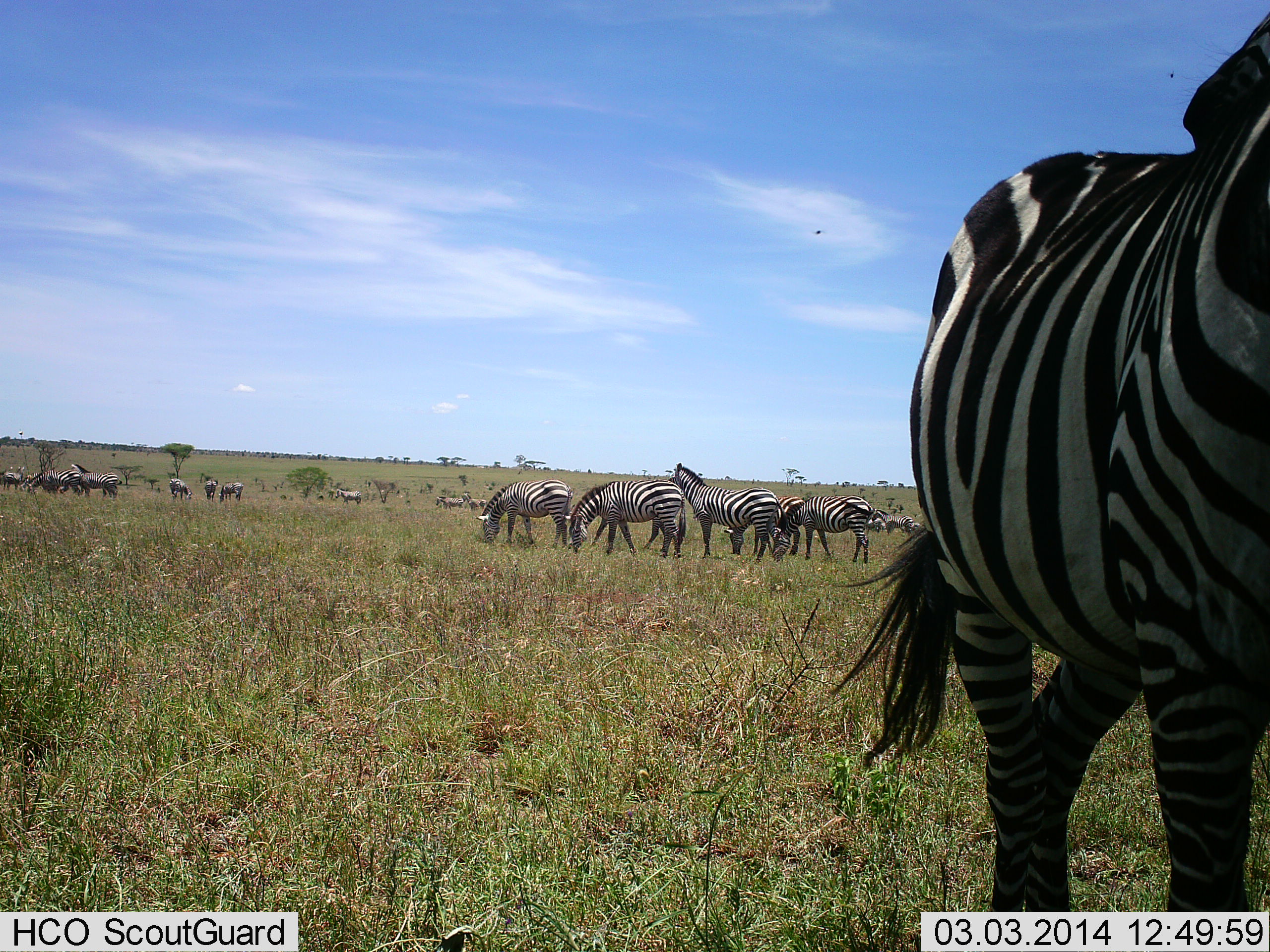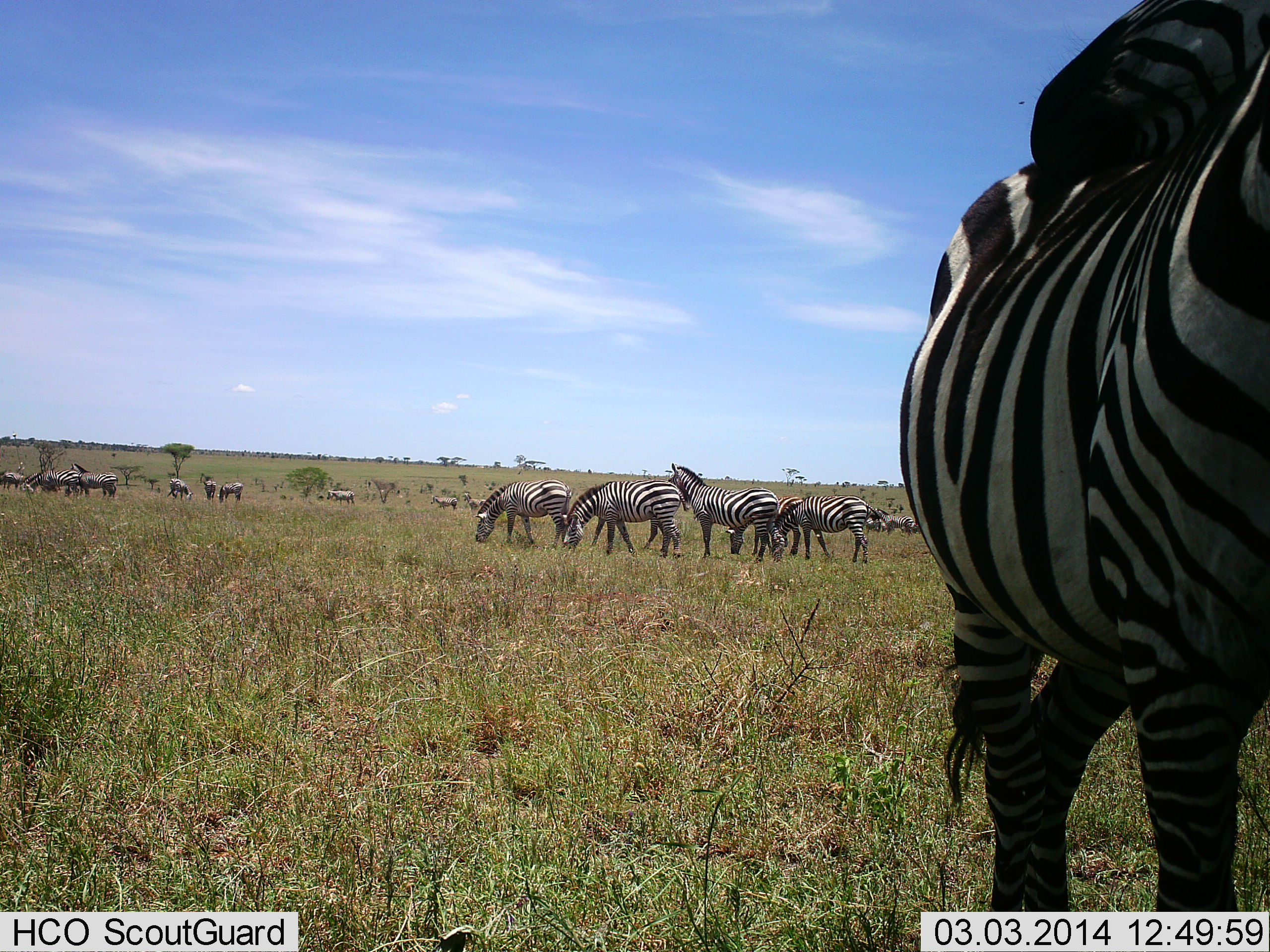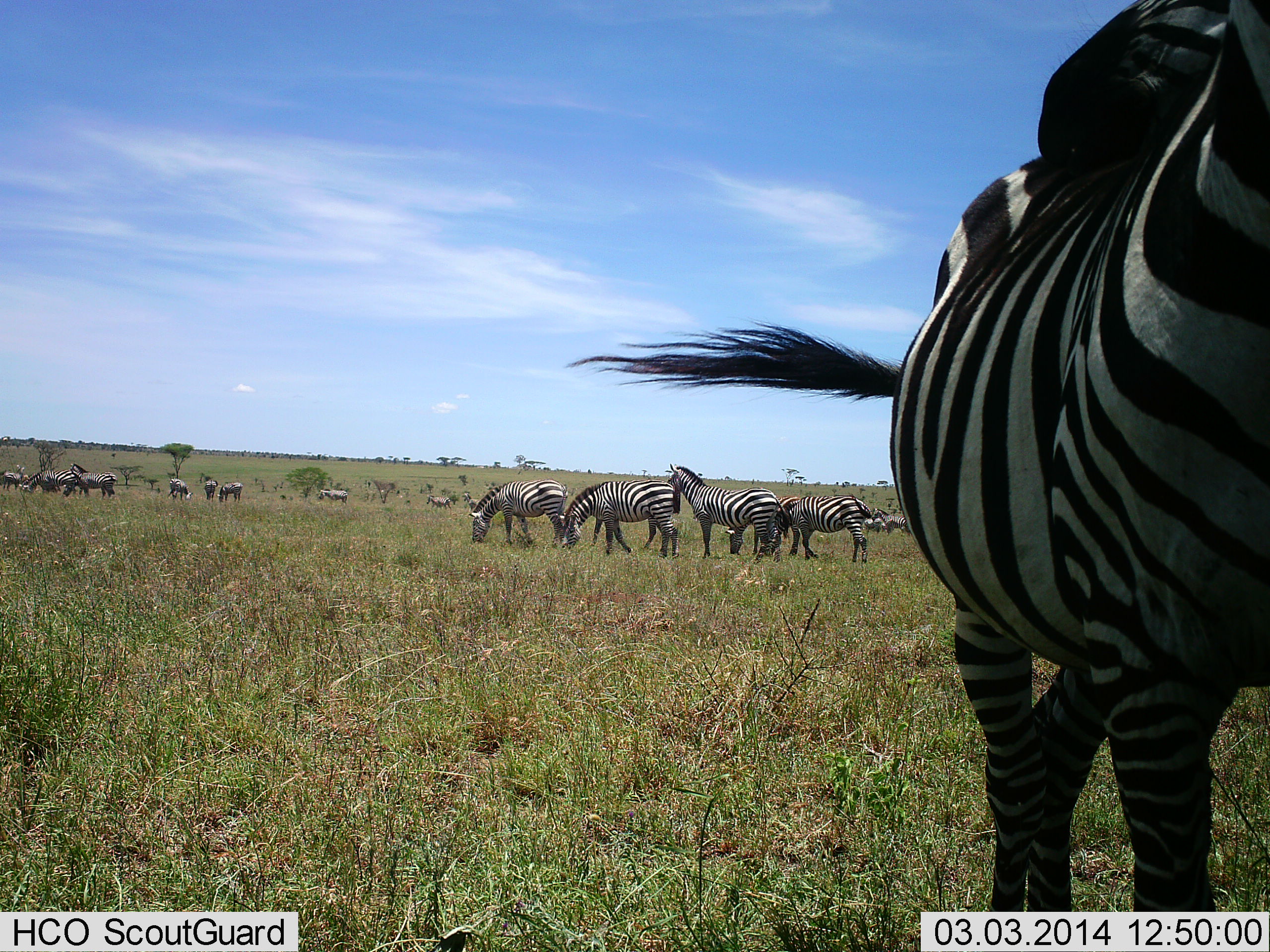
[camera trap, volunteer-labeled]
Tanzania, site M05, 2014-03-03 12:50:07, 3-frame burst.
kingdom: Animalia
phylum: Chordata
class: Mammalia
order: Perissodactyla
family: Equidae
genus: Equus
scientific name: Equus quagga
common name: plains zebra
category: zebra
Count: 11-50.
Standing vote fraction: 90%.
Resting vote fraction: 0%.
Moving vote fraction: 20%.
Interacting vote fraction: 30%.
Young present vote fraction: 0%.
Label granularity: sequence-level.